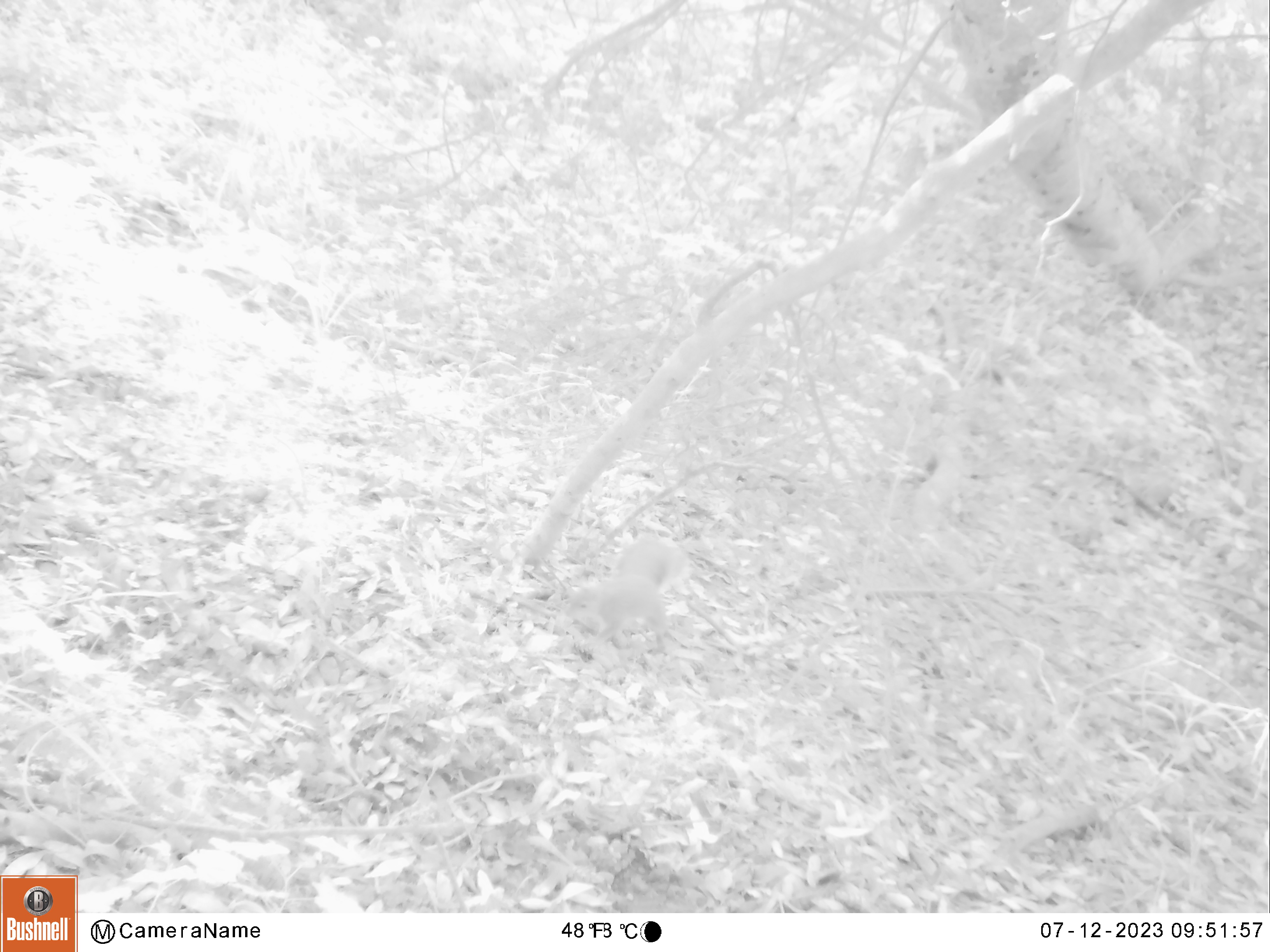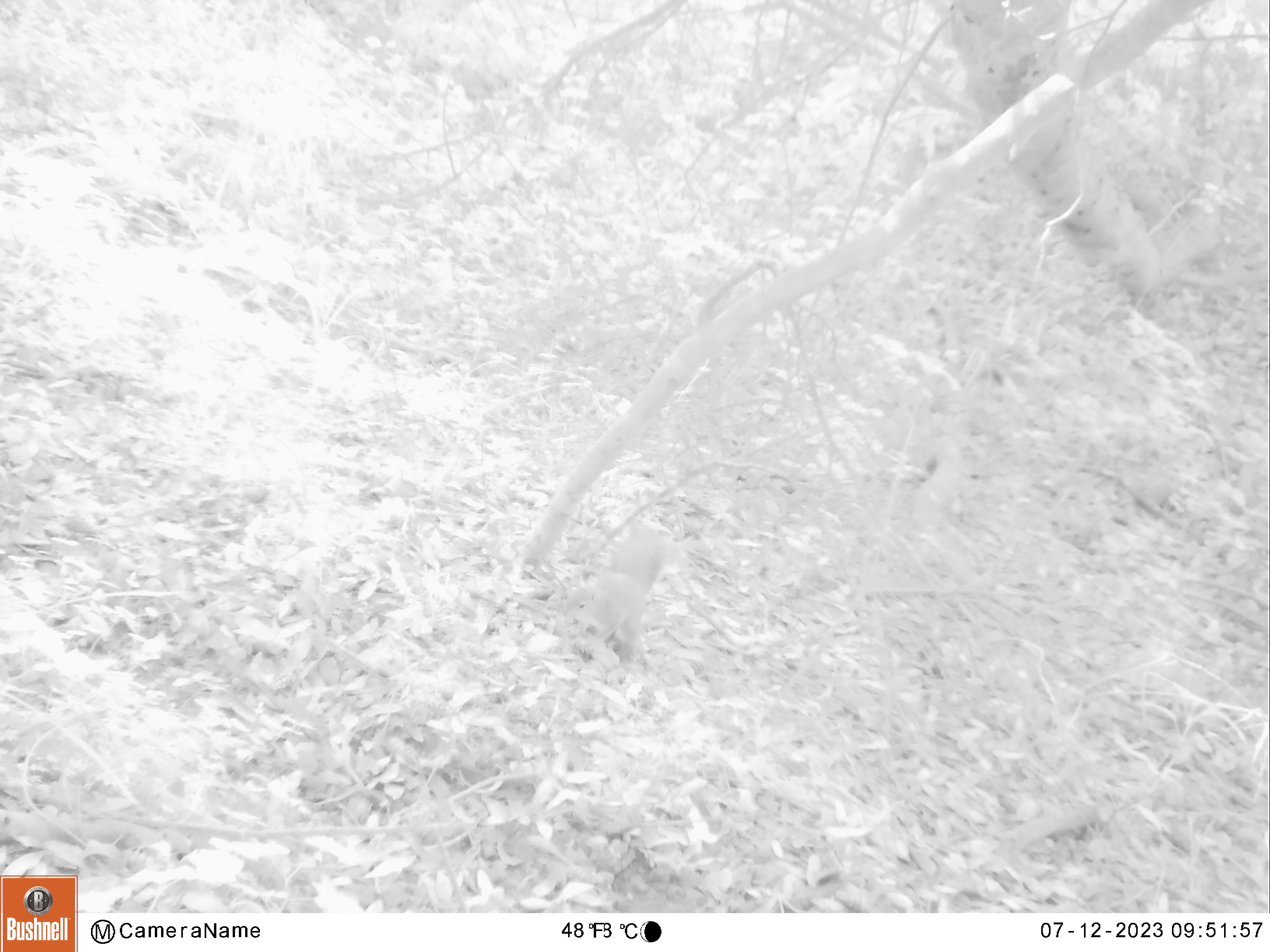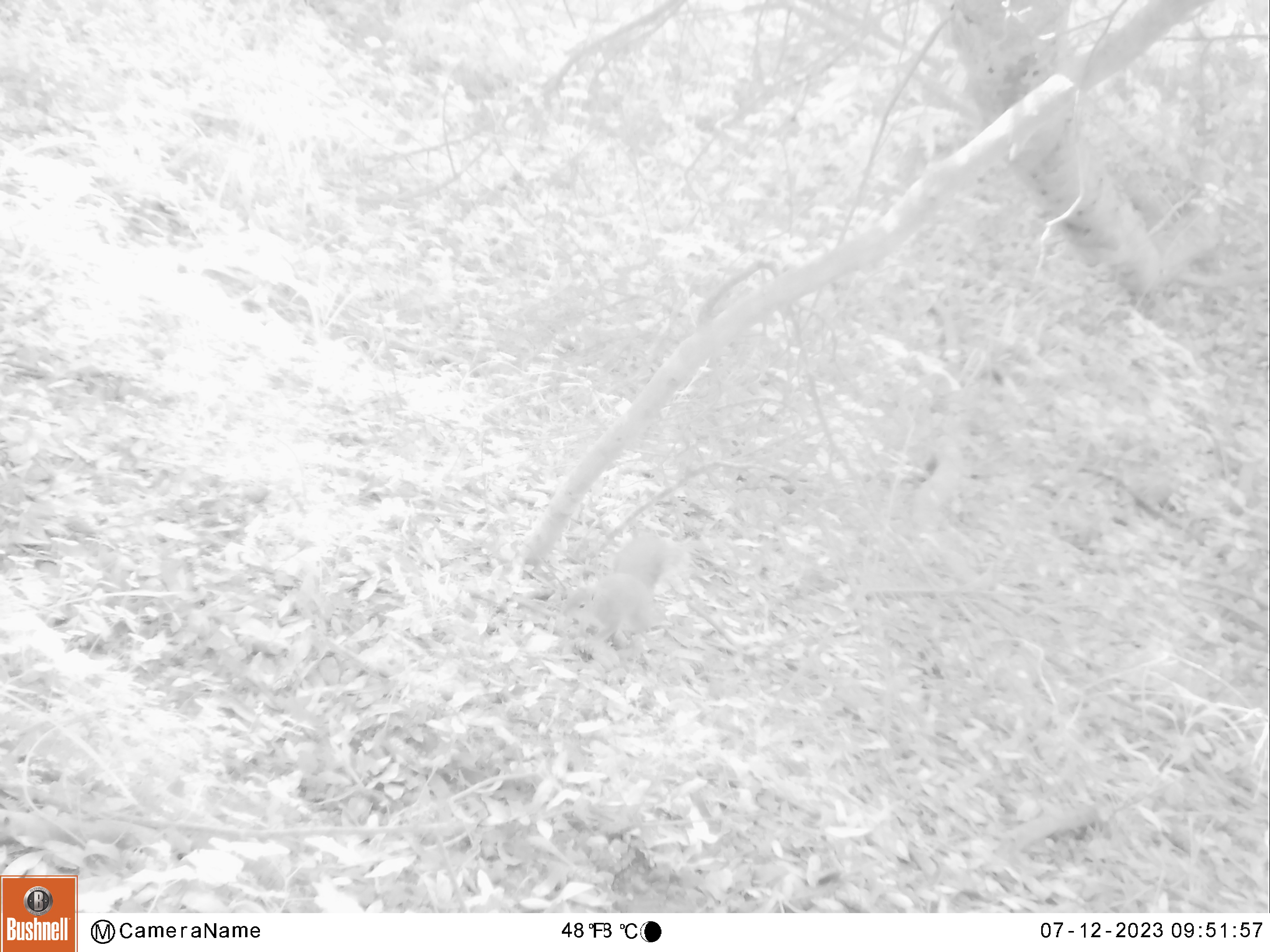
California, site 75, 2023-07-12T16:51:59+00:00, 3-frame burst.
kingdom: Animalia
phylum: Chordata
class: Mammalia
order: Rodentia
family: Sciuridae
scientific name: Sciuridae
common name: squirrel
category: unknown squirrel